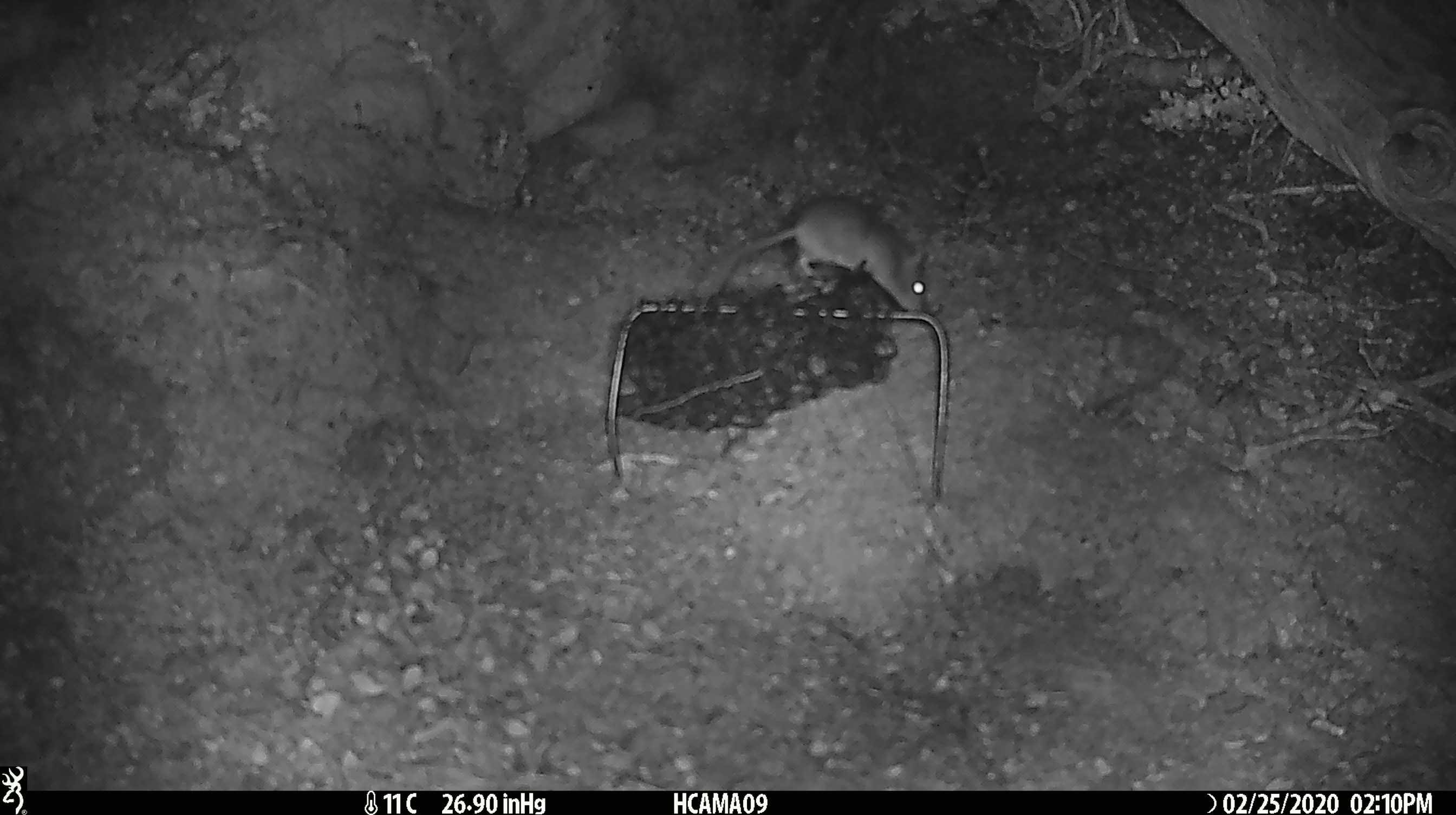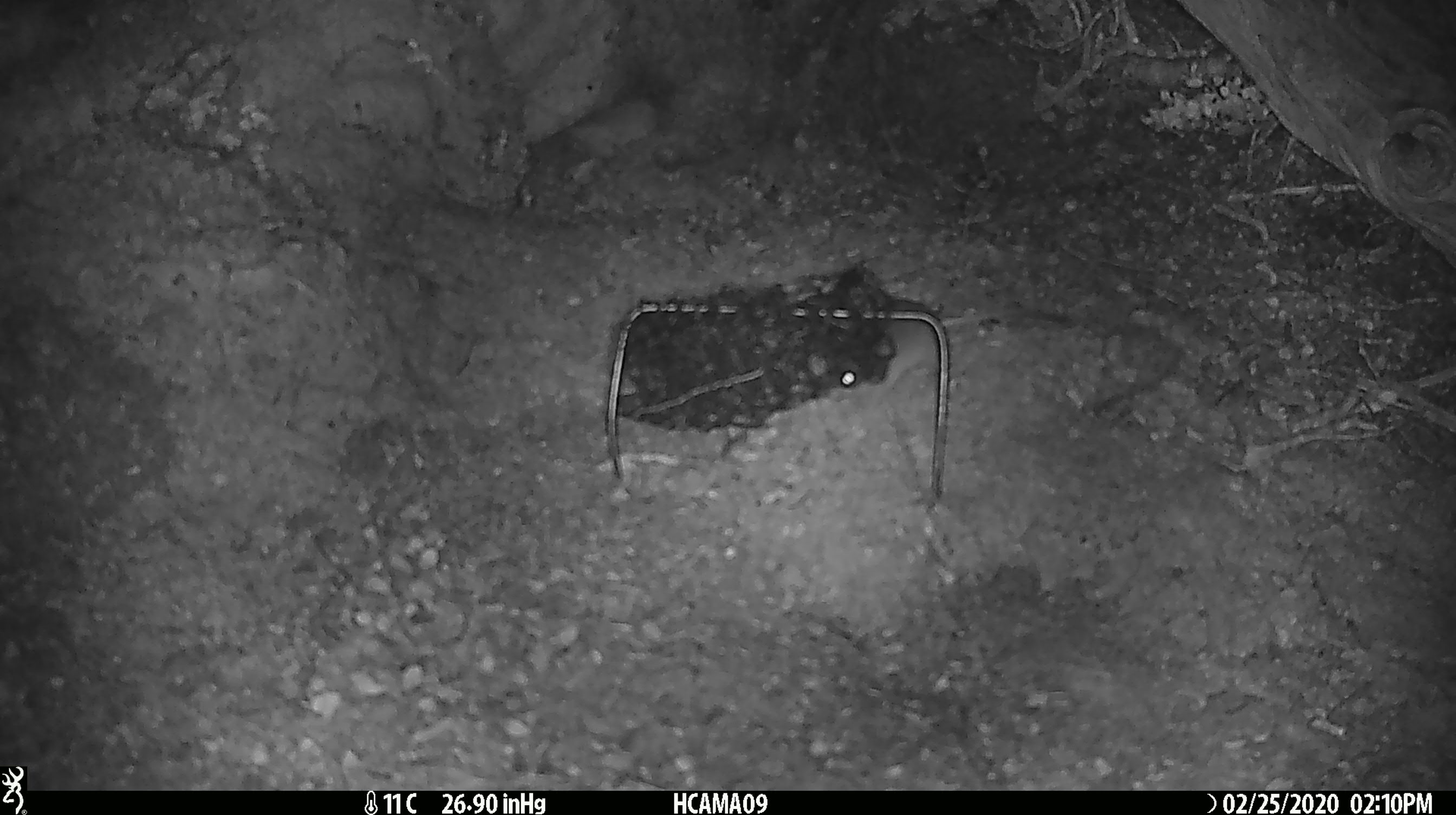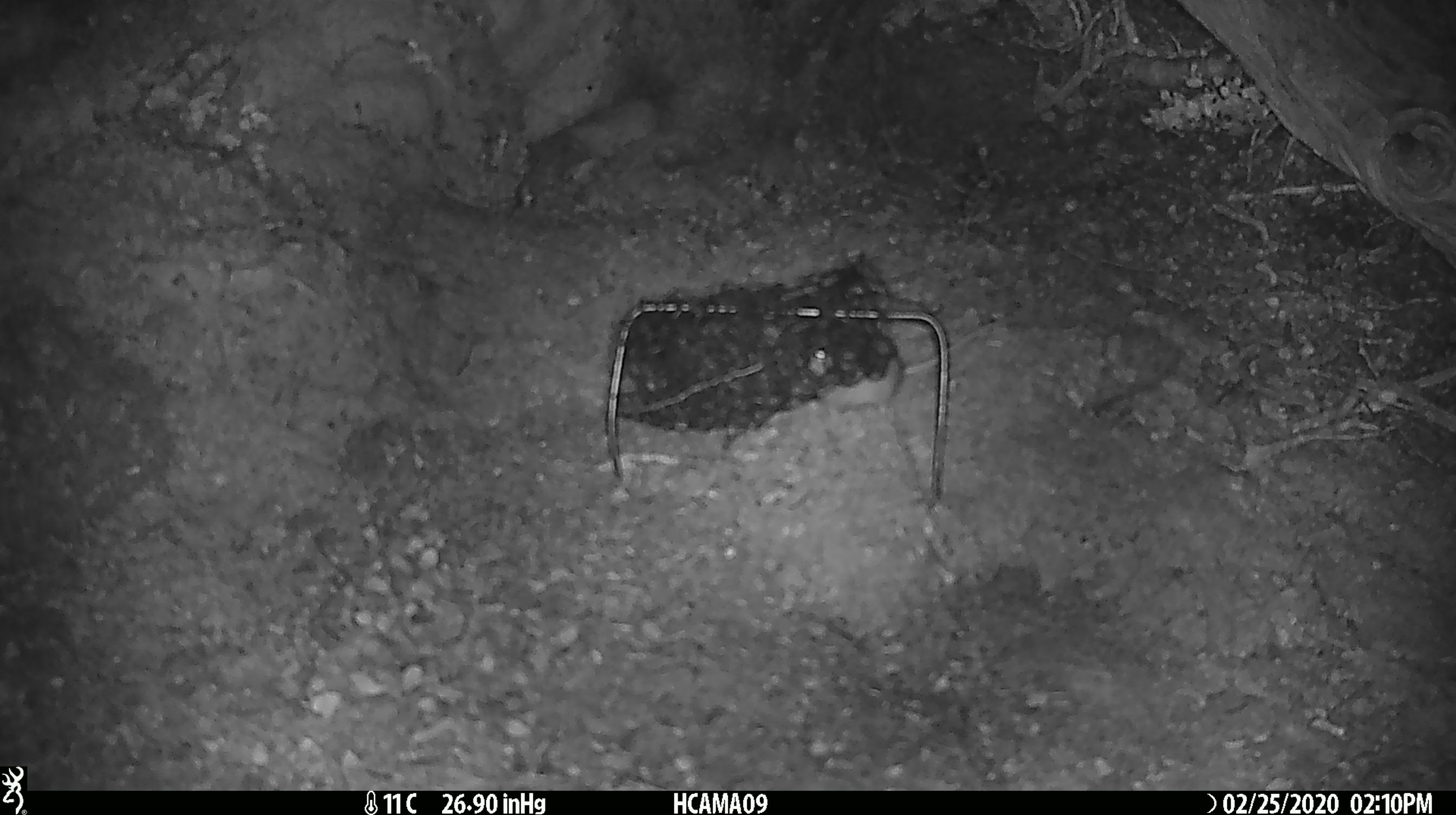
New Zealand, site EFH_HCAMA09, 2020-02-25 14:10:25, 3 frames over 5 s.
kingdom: Animalia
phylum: Chordata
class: Mammalia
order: Rodentia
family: Muridae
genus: Mus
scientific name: Mus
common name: mouse